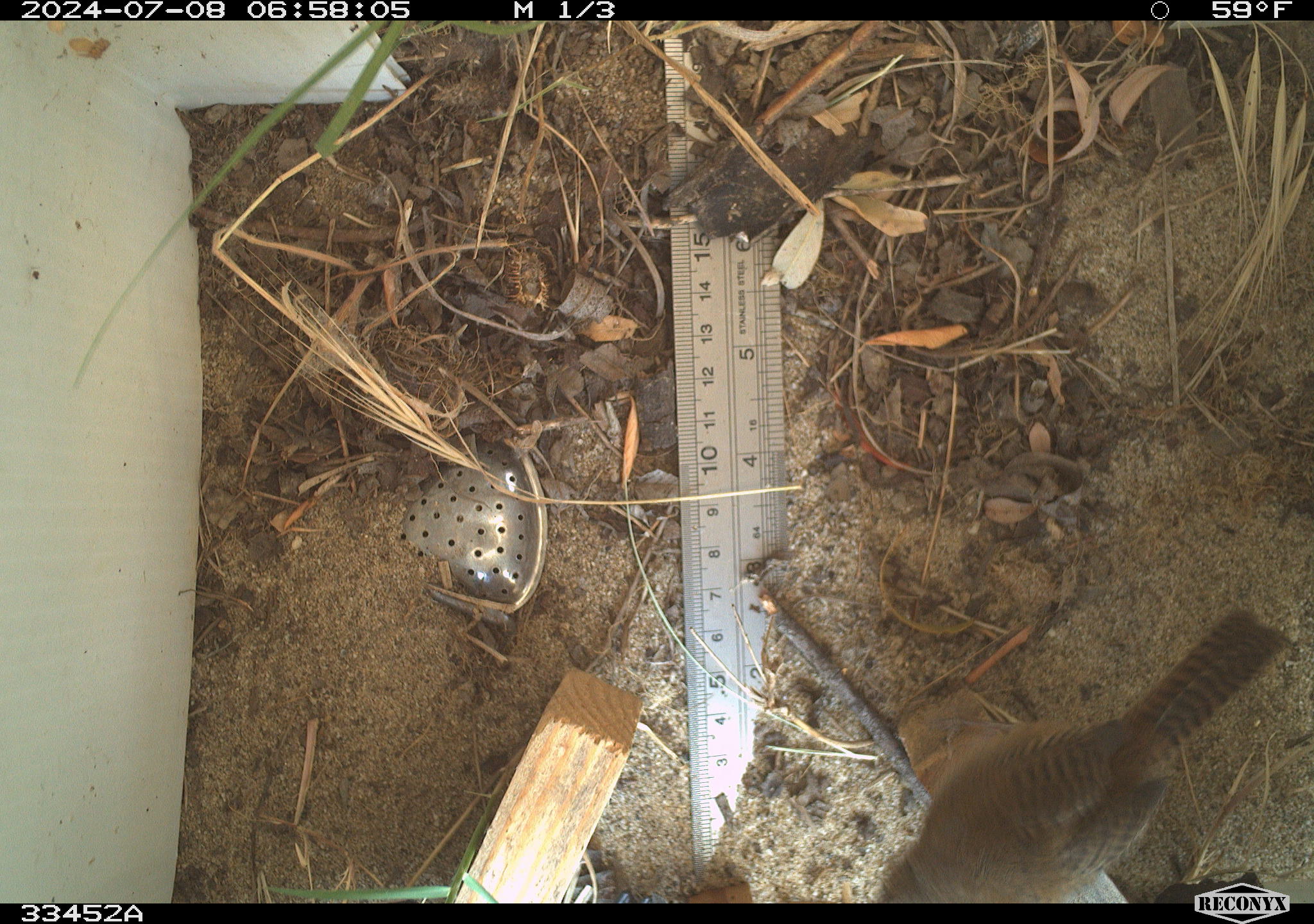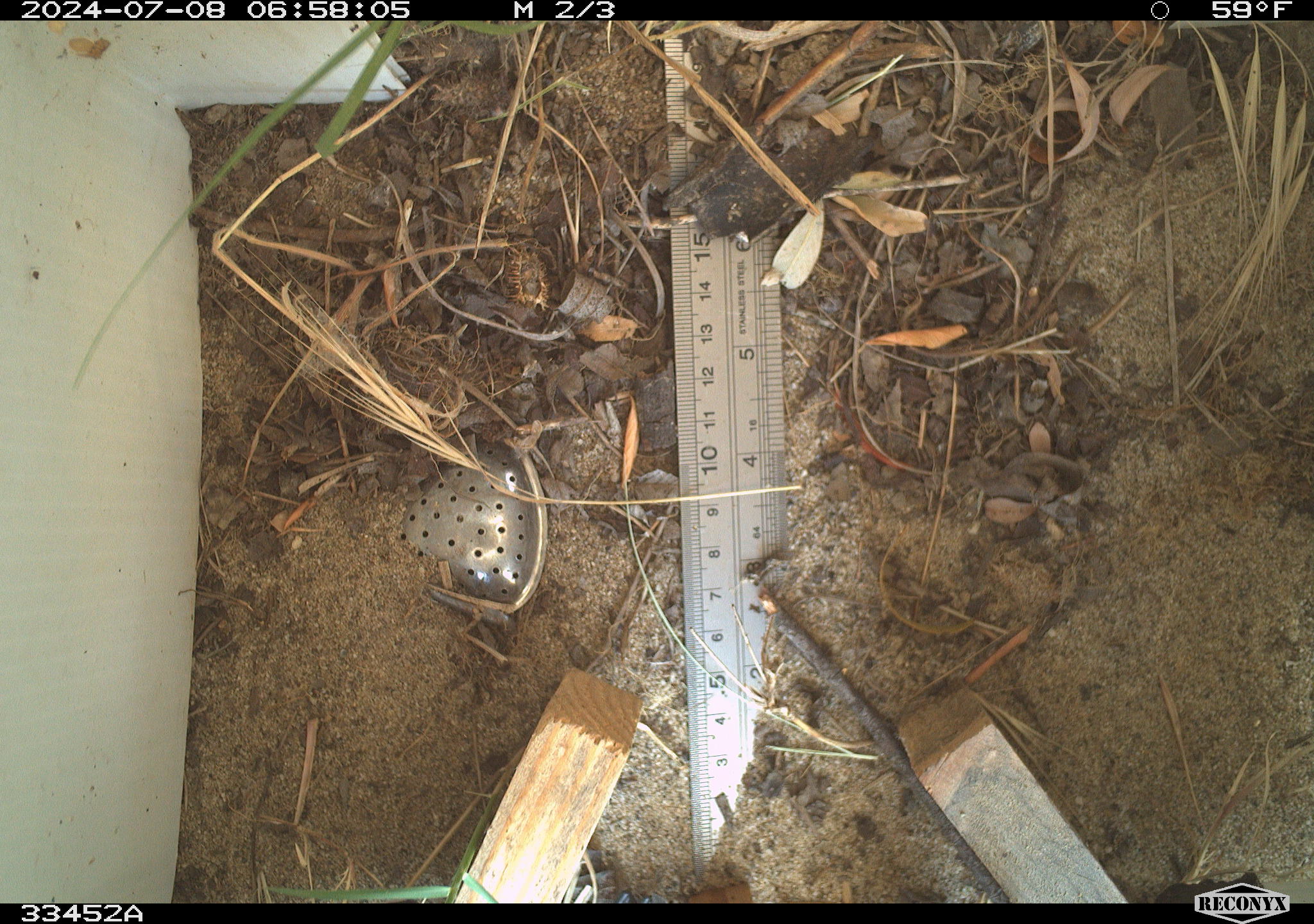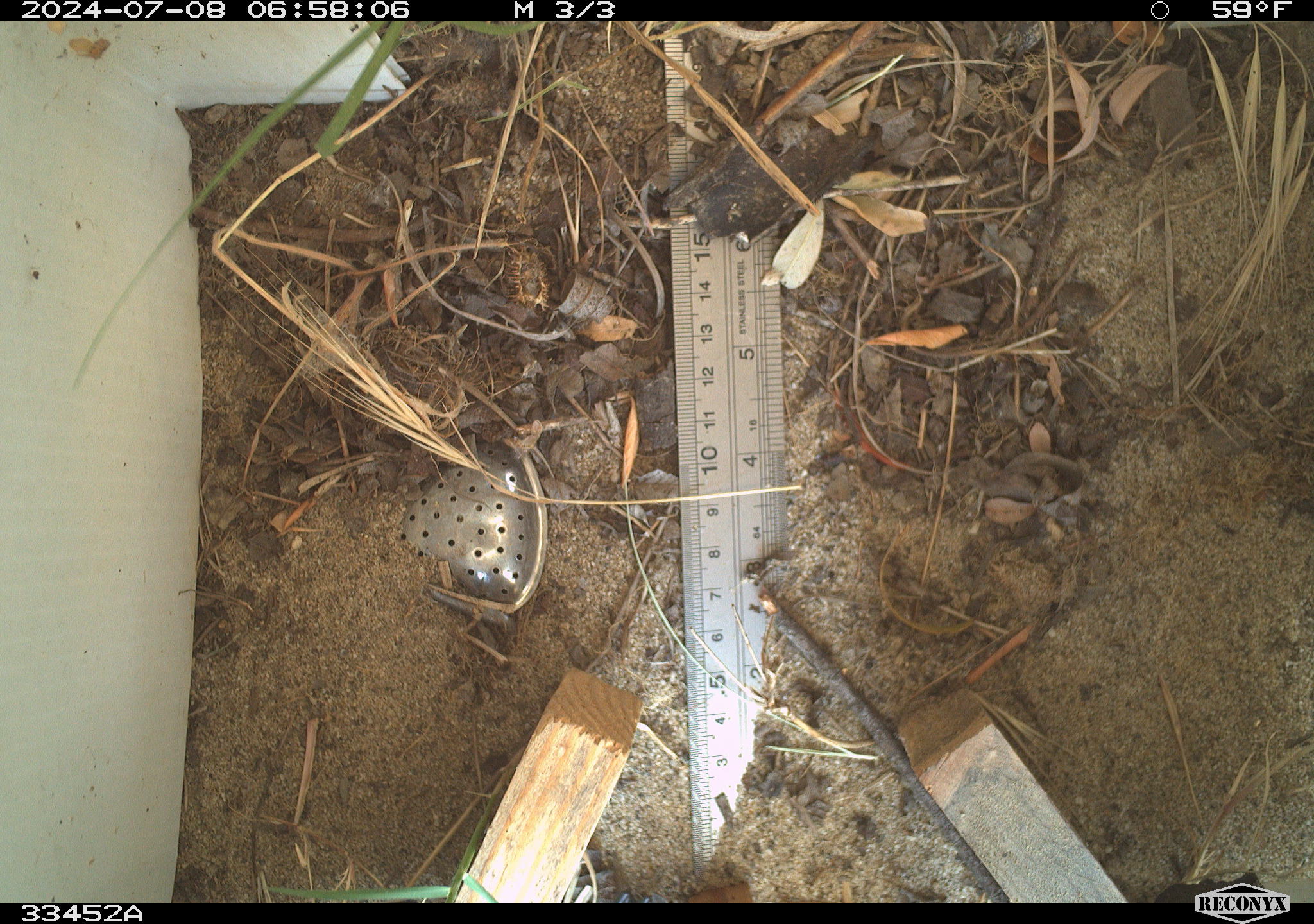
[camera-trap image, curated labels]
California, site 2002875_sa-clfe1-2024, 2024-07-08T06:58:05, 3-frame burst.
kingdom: Animalia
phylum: Chordata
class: Aves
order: Passeriformes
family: Troglodytidae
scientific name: Troglodytidae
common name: wren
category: troglodytidae family